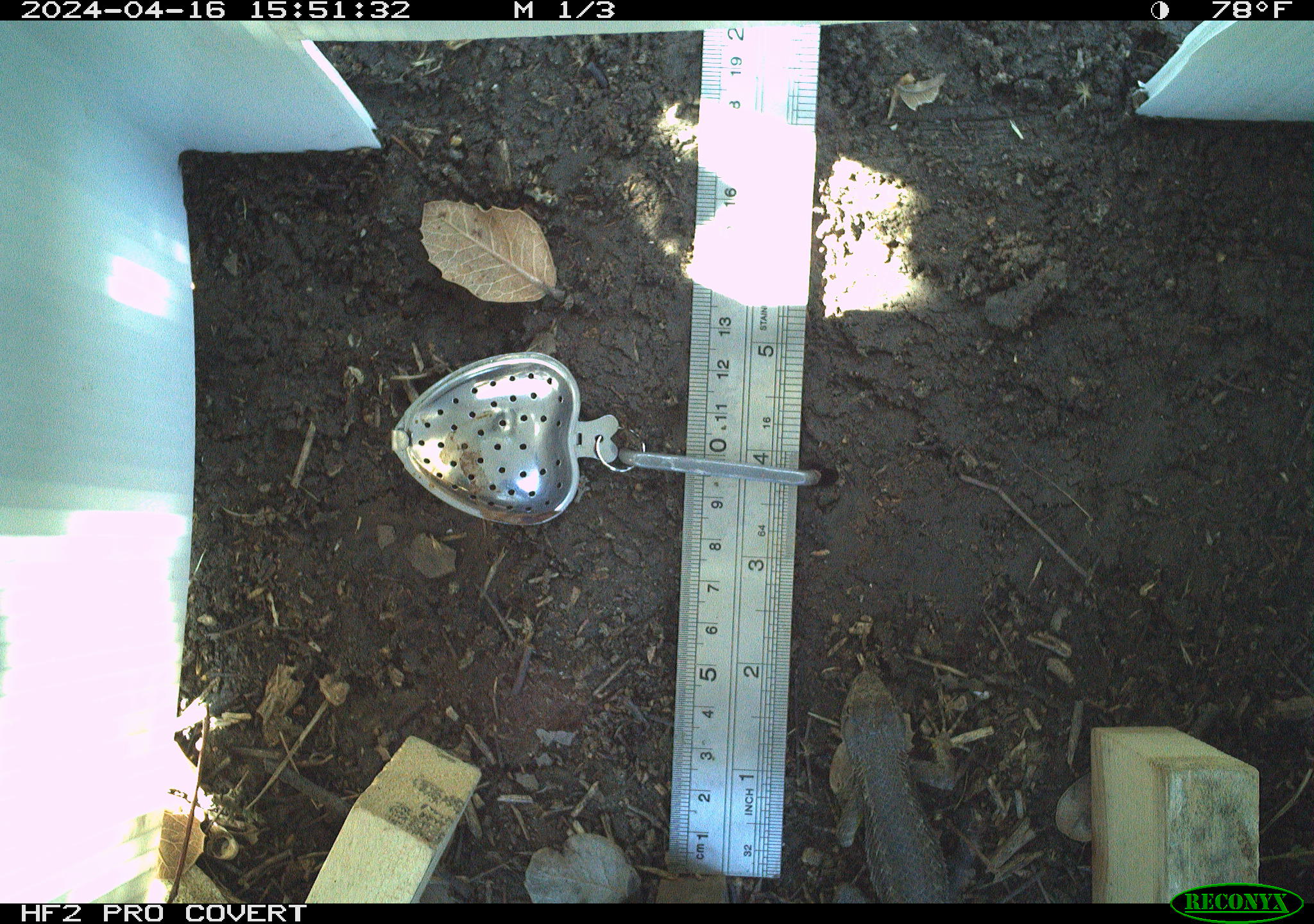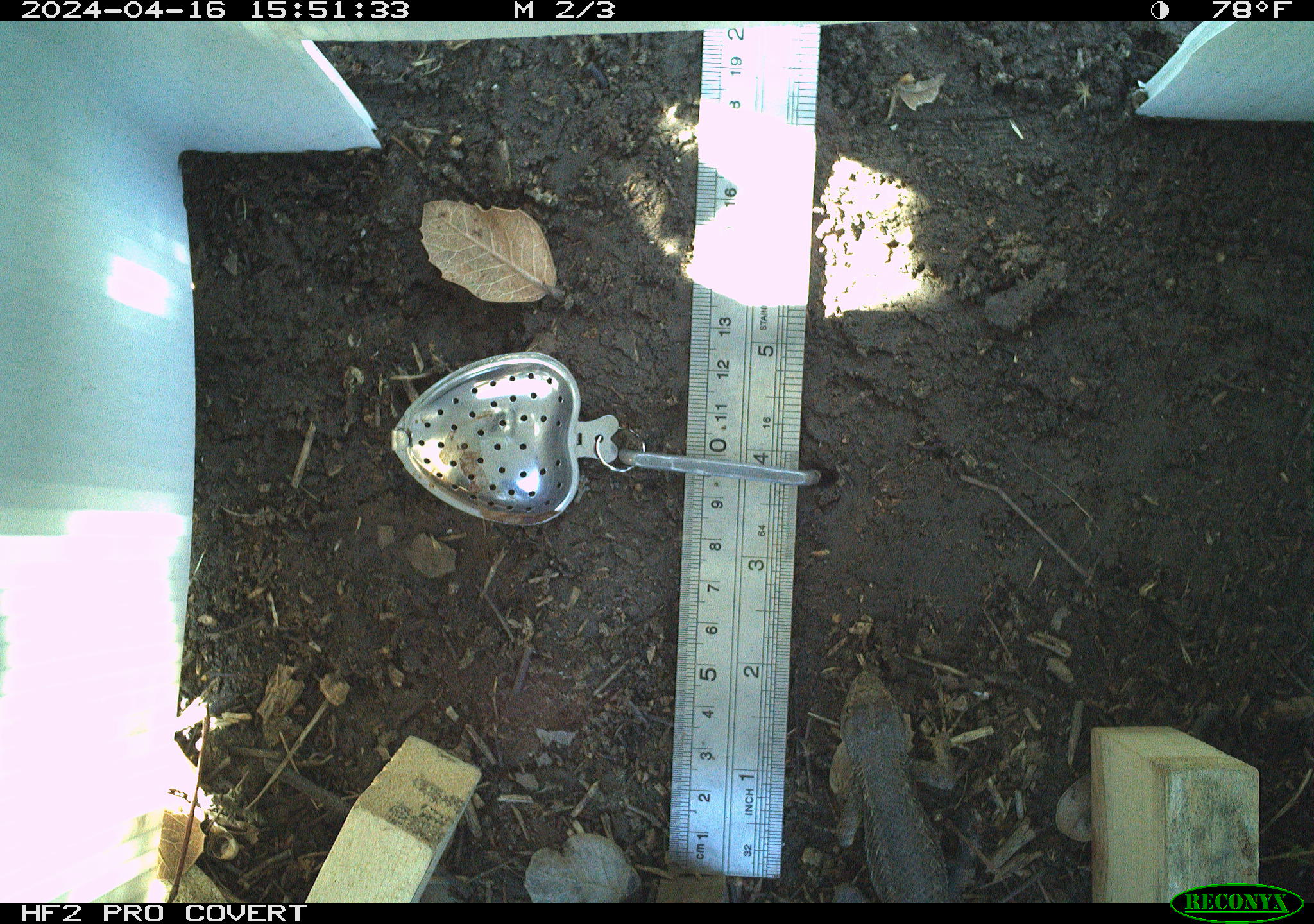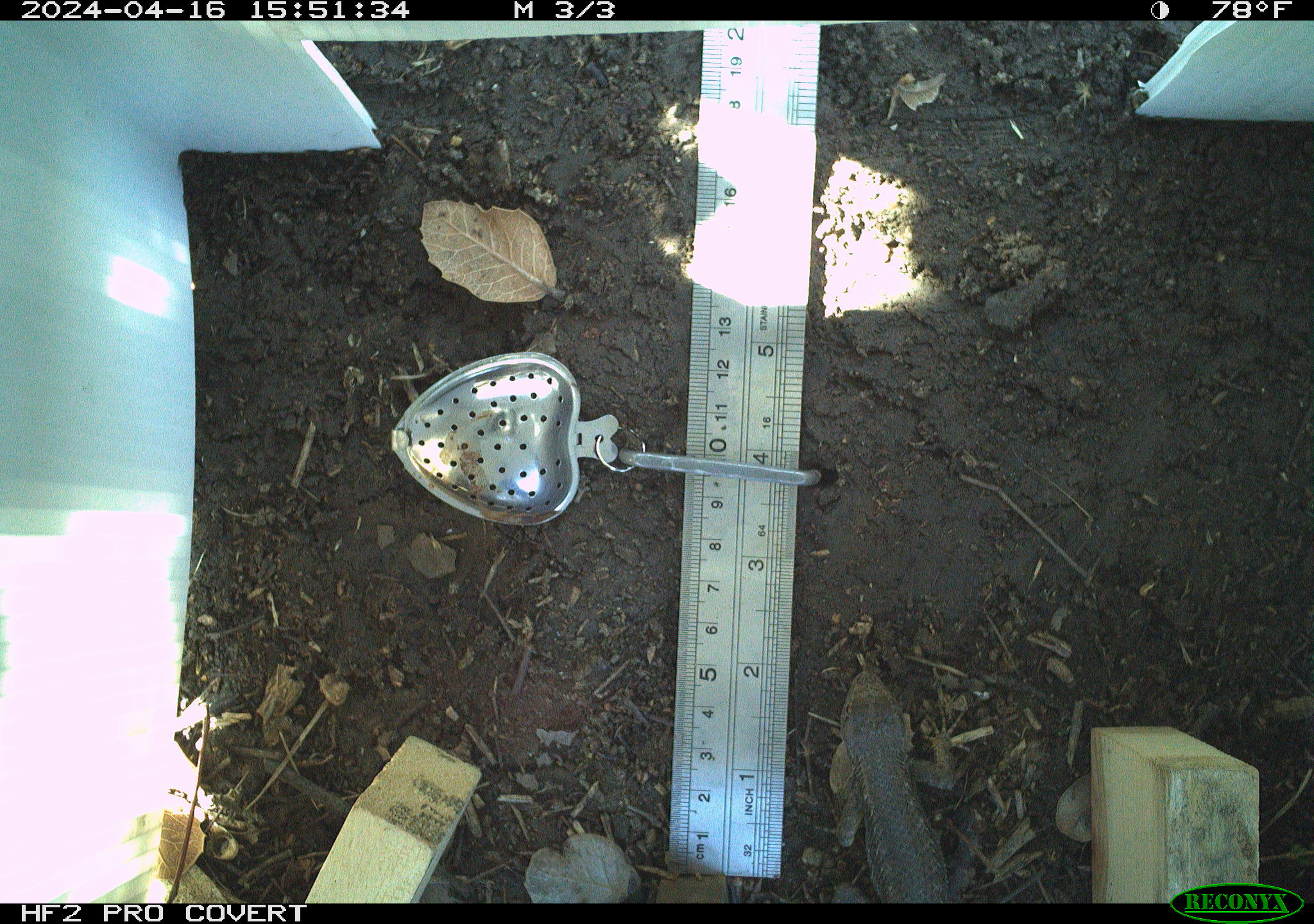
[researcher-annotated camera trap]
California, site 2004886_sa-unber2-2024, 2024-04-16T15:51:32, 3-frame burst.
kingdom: Animalia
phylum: Chordata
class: Reptilia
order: Squamata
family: Phrynosomatidae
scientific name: Phrynosomatidae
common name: phrynosomatid lizards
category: phrynosomatidae family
Phrynosomatidae family (phrynosomatid lizards) (Phrynosomatidae).